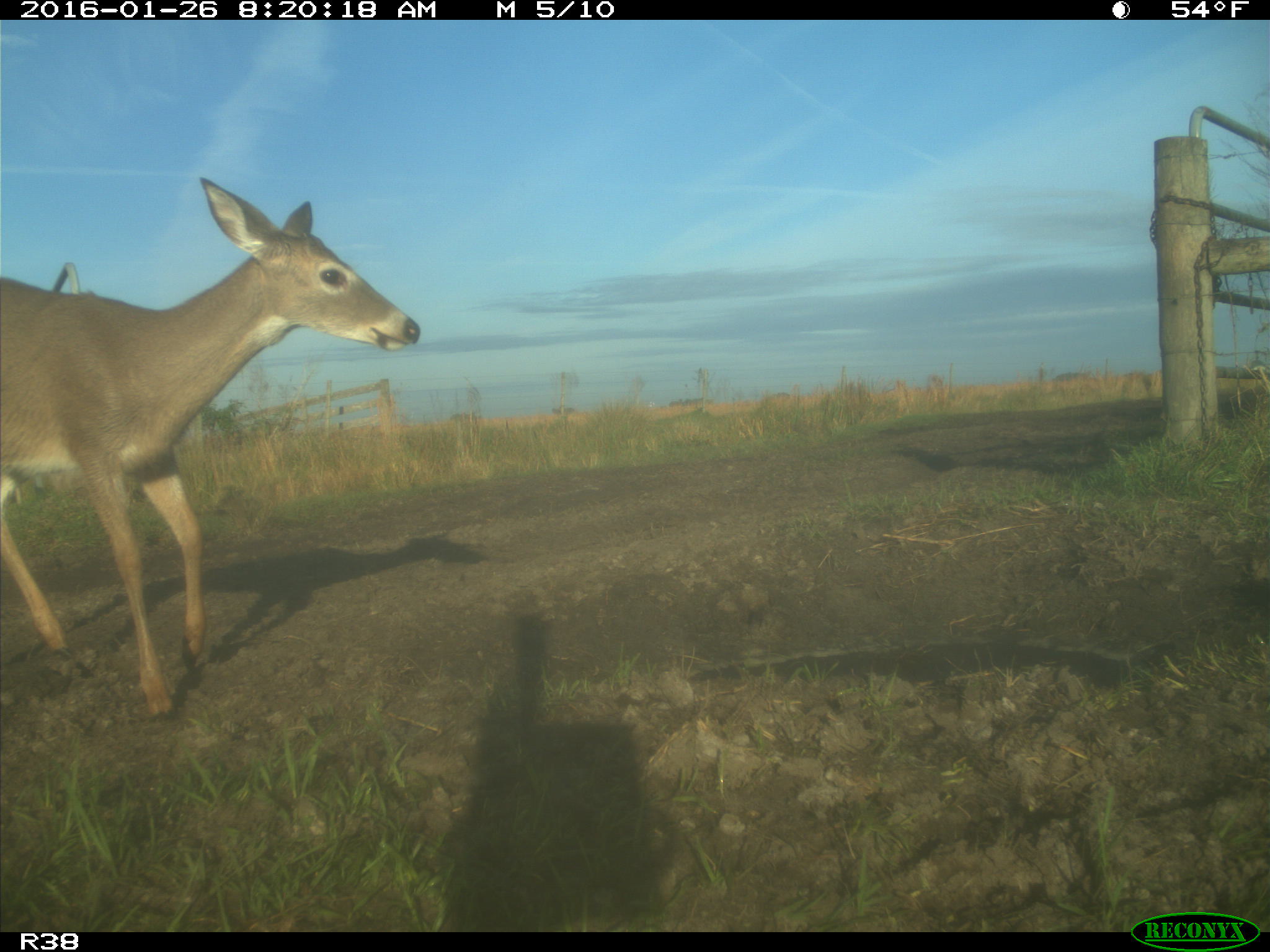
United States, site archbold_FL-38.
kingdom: Animalia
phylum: Chordata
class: Mammalia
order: Artiodactyla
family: Cervidae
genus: Odocoileus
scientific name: Odocoileus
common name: deer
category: unidentified deer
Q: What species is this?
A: Unidentified deer (deer) (Odocoileus).